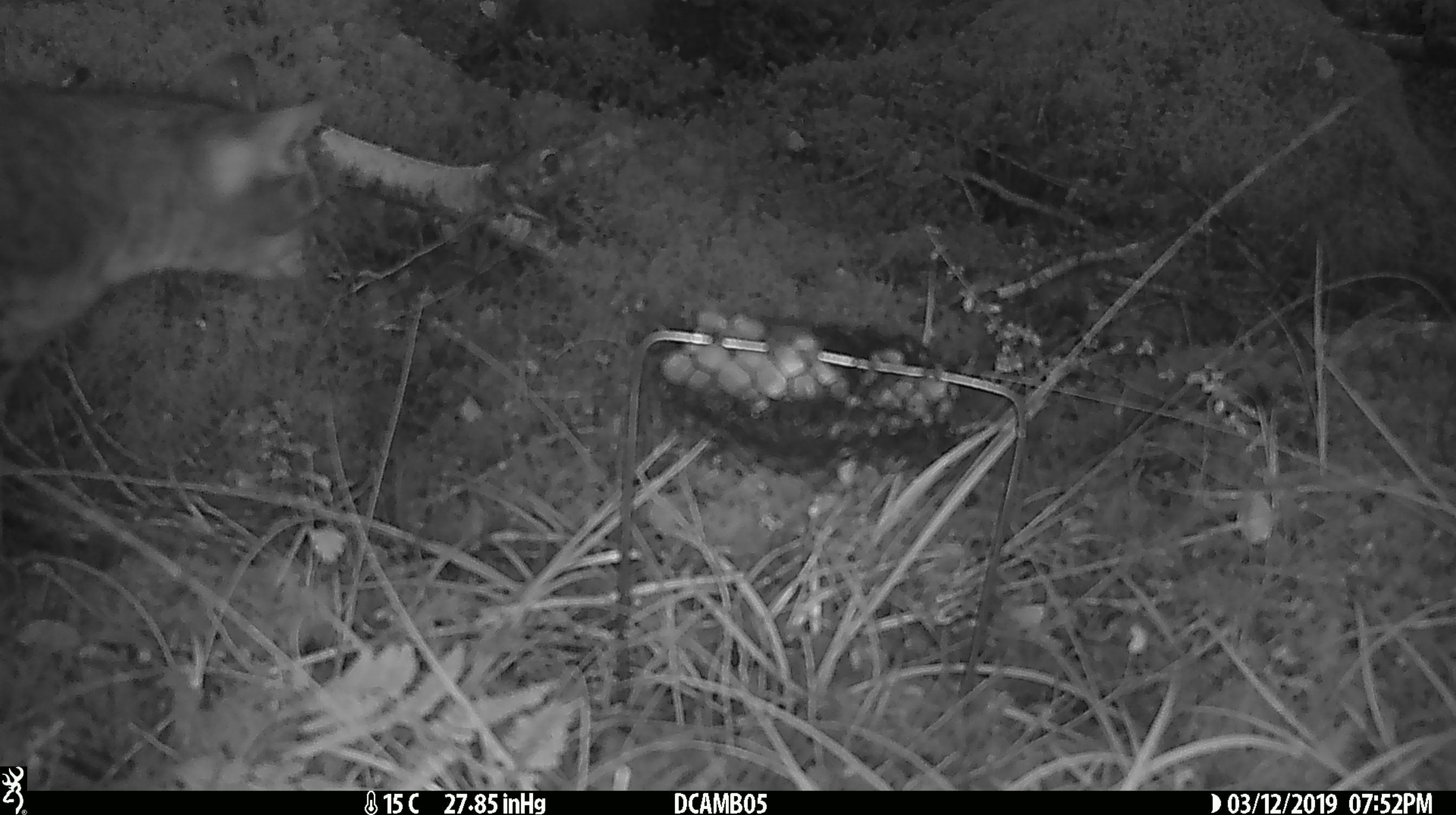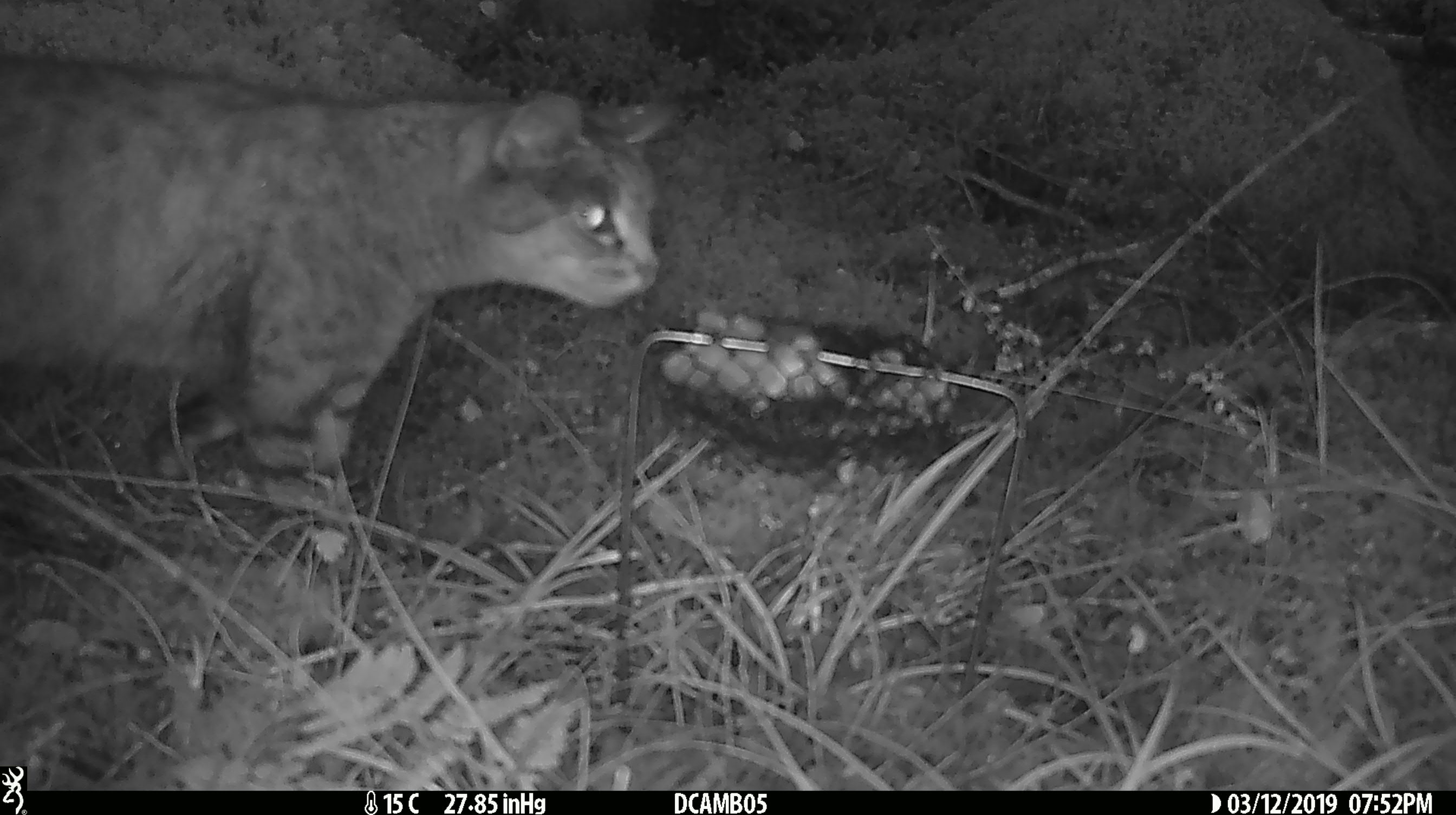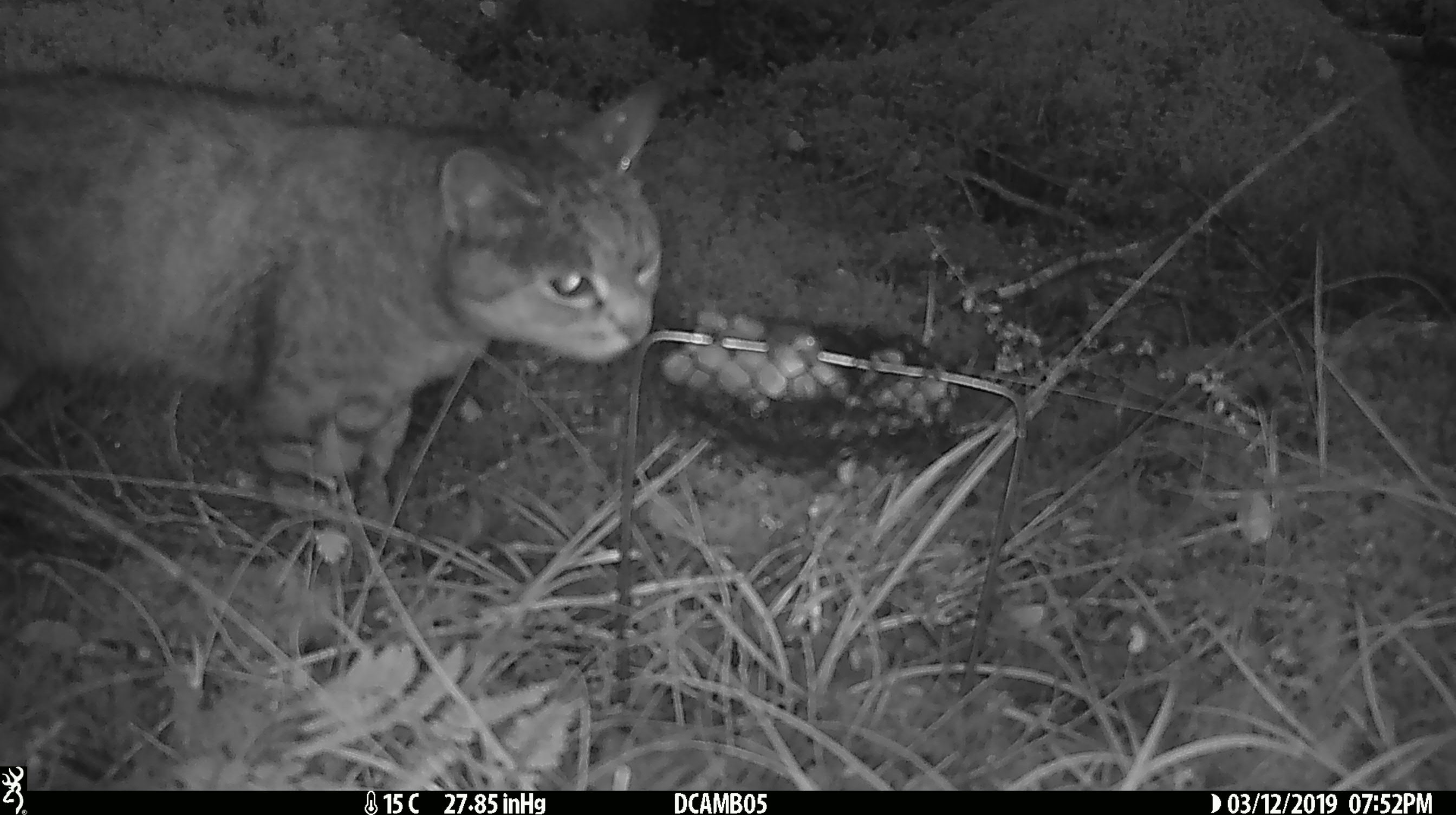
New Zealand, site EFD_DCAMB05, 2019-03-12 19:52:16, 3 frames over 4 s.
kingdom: Animalia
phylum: Chordata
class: Mammalia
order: Carnivora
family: Felidae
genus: Felis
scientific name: Felis catus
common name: domestic cat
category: cat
Cat (domestic cat) (Felis catus).